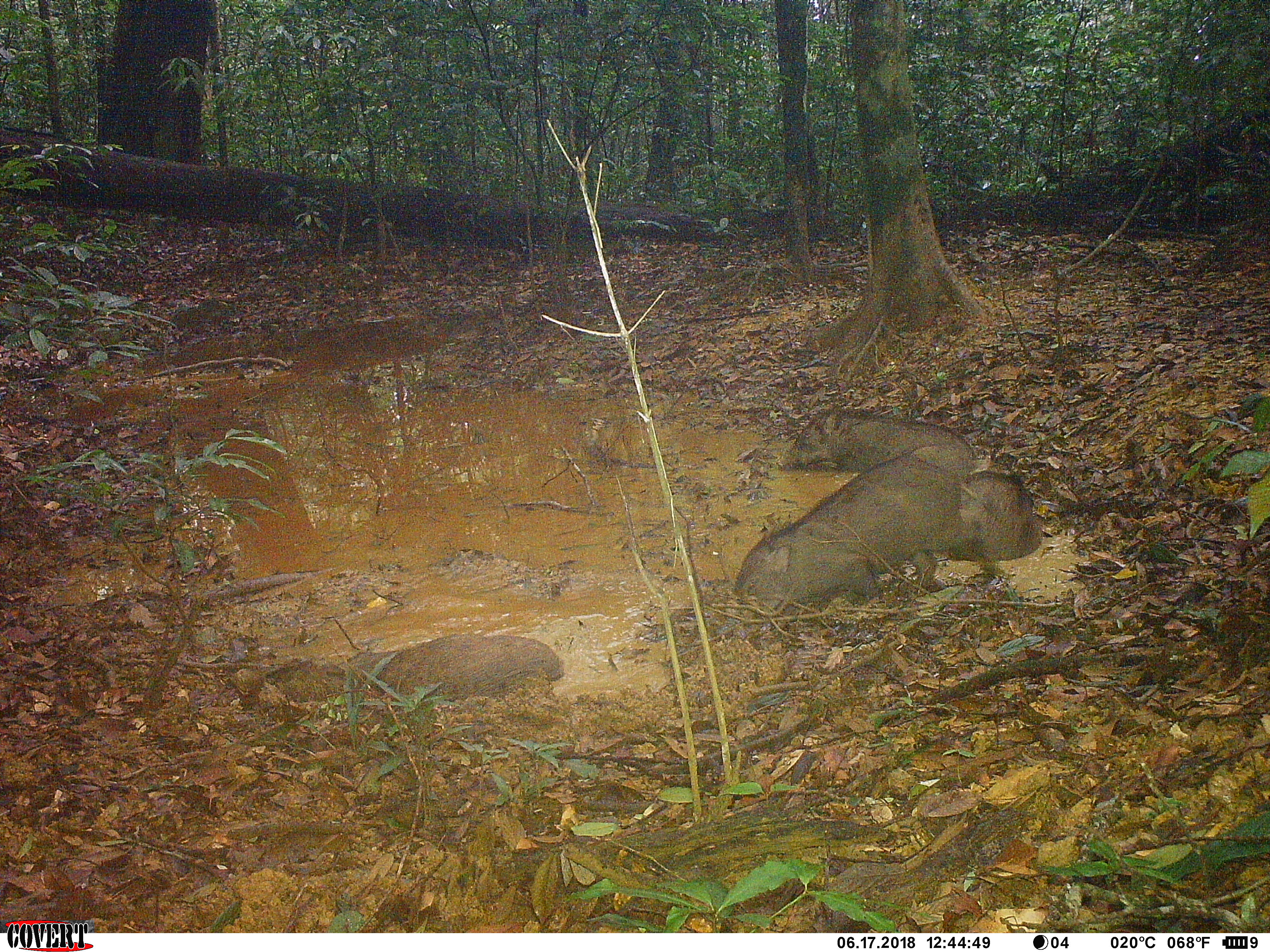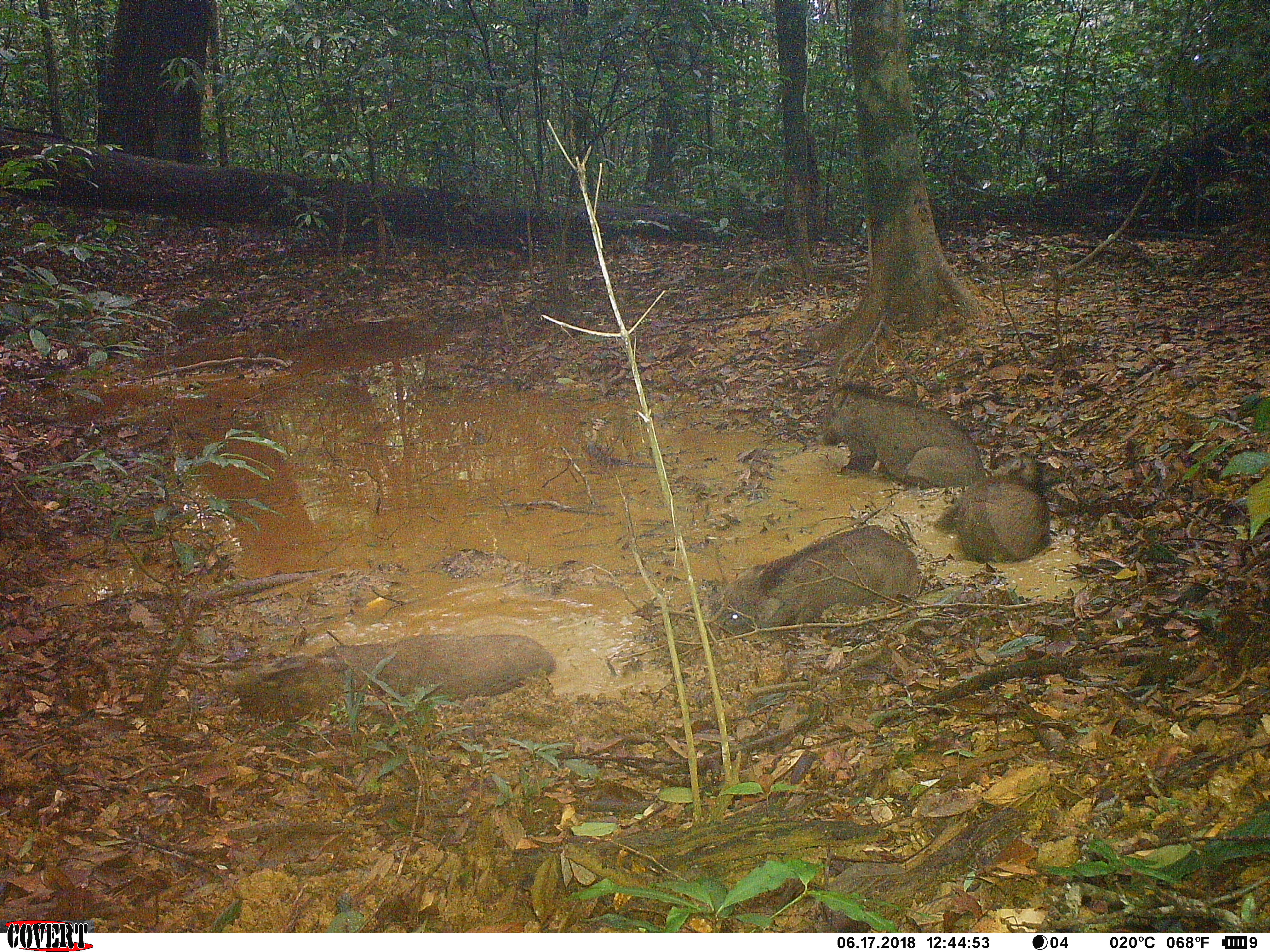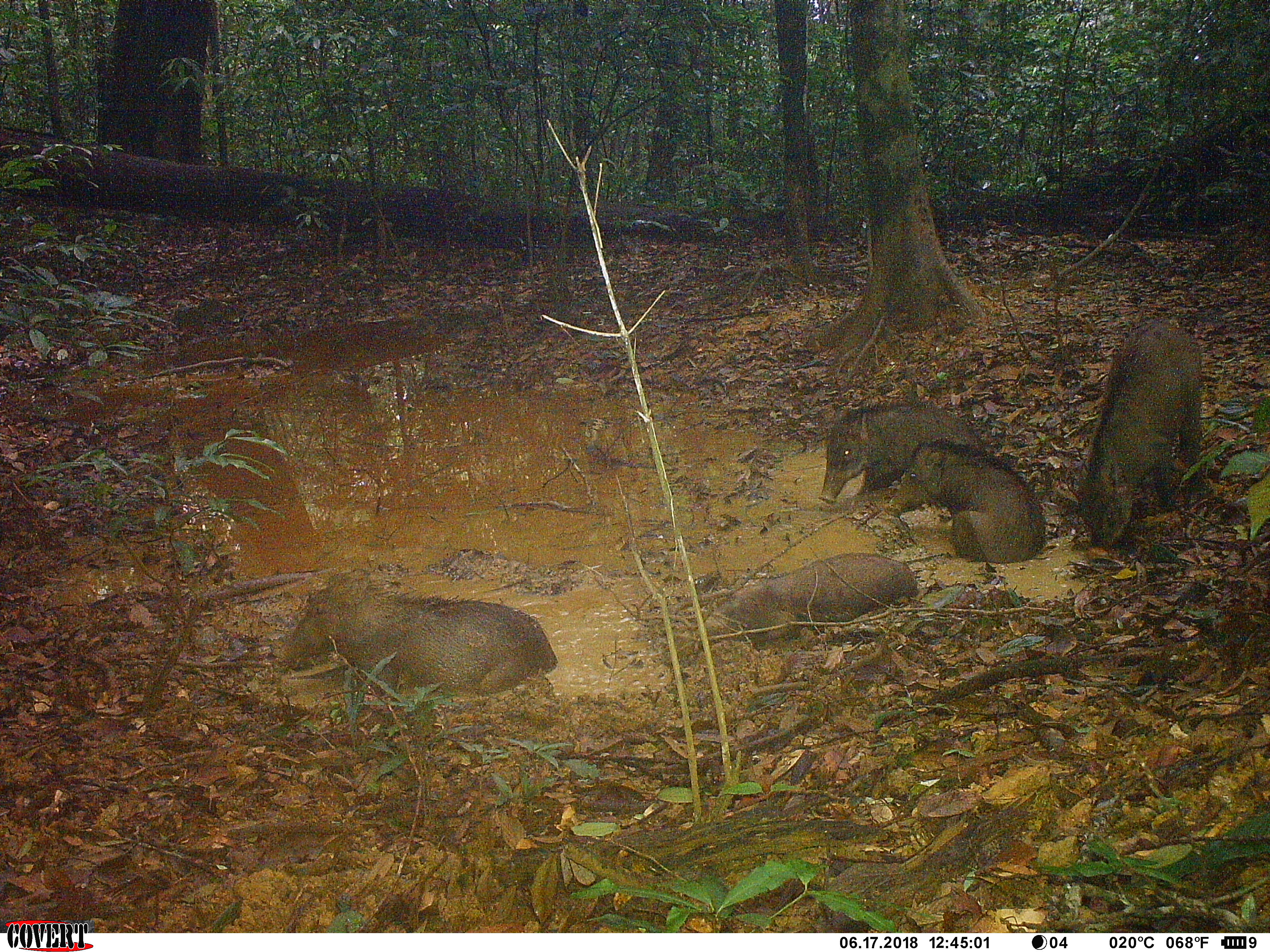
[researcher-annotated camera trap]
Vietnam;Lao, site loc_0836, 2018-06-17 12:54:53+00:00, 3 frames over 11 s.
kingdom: Animalia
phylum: Chordata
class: Mammalia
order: Artiodactyla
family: Suidae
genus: Sus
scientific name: Sus scrofa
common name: eurasian wild pig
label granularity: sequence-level